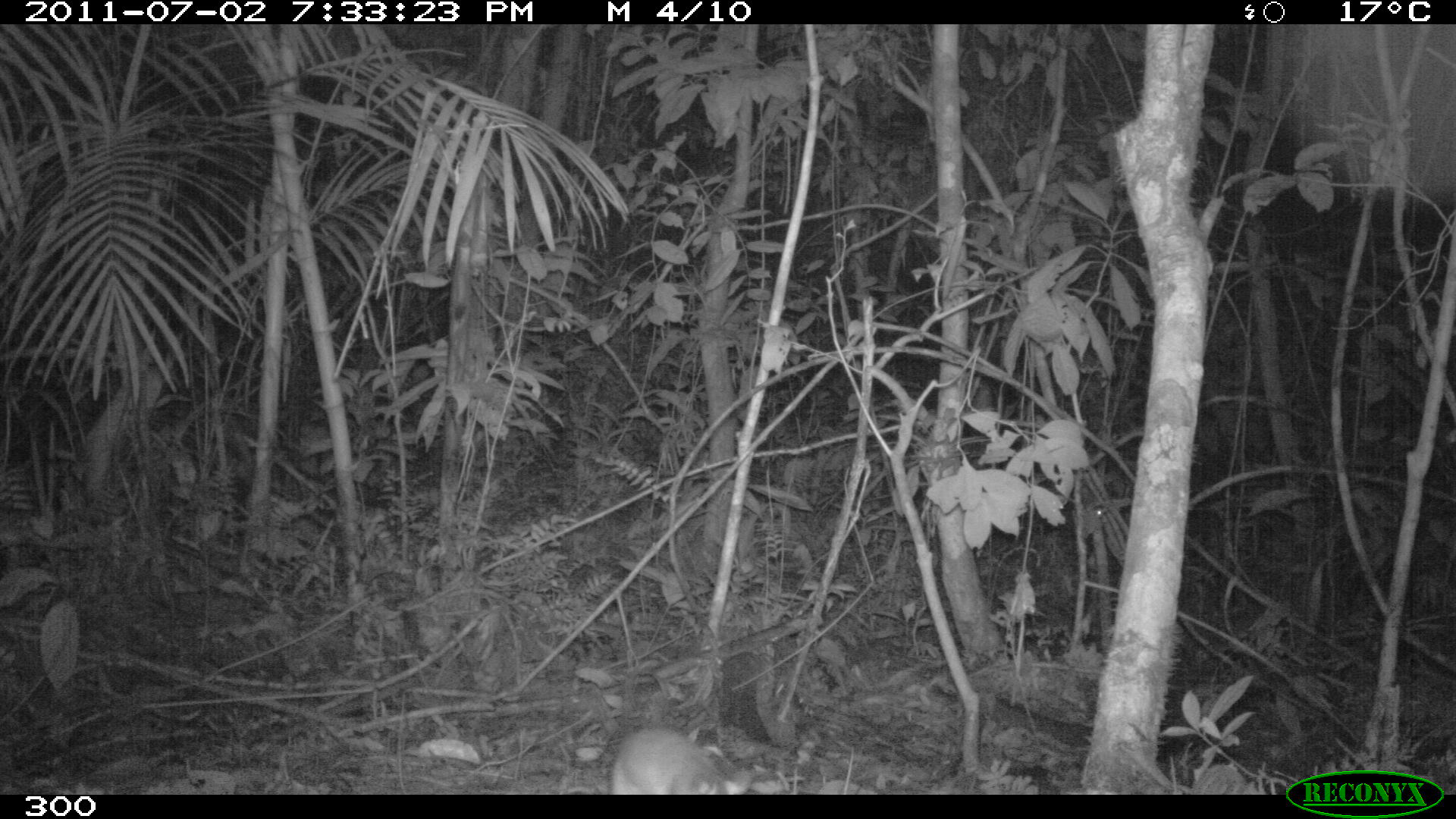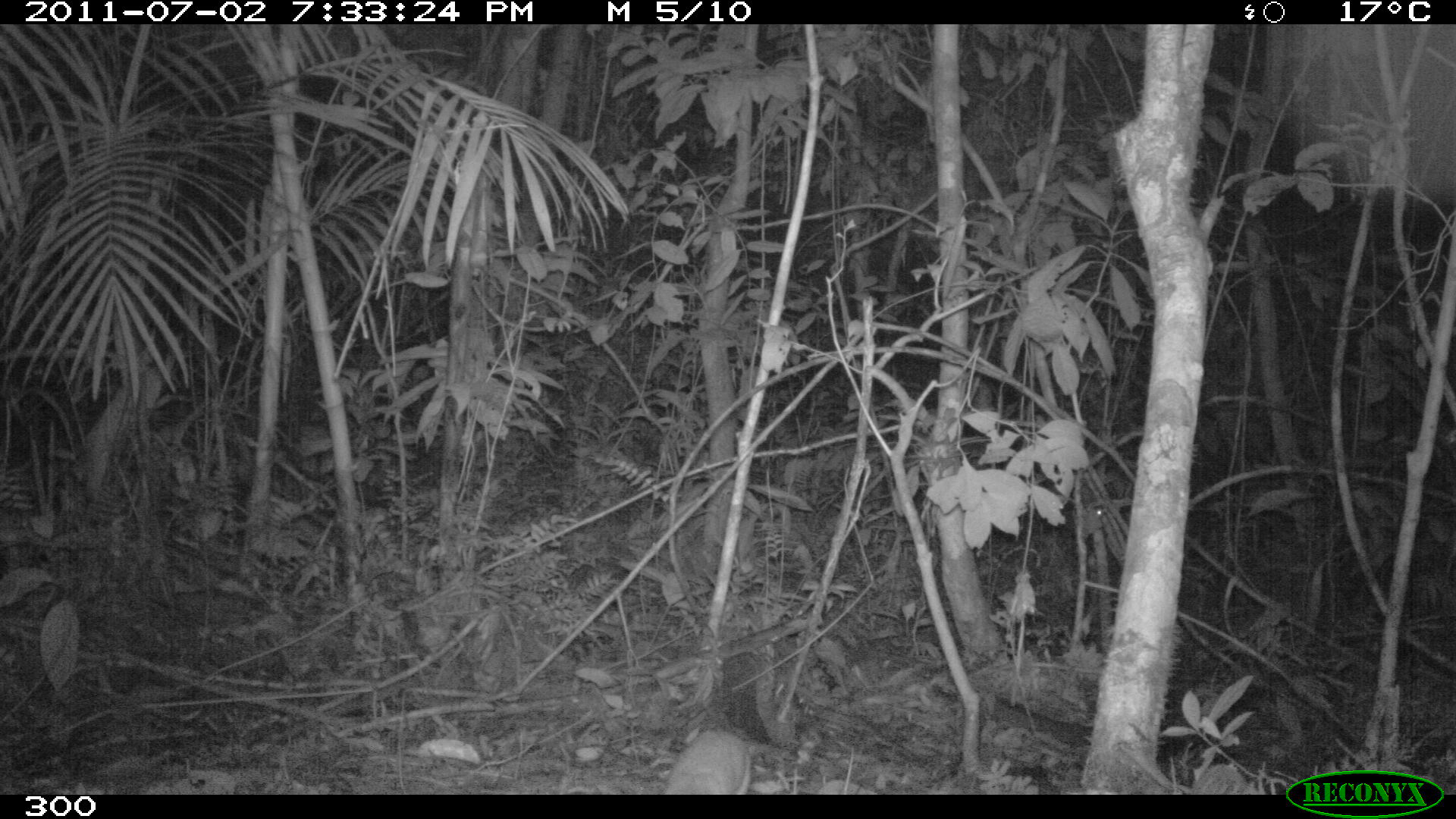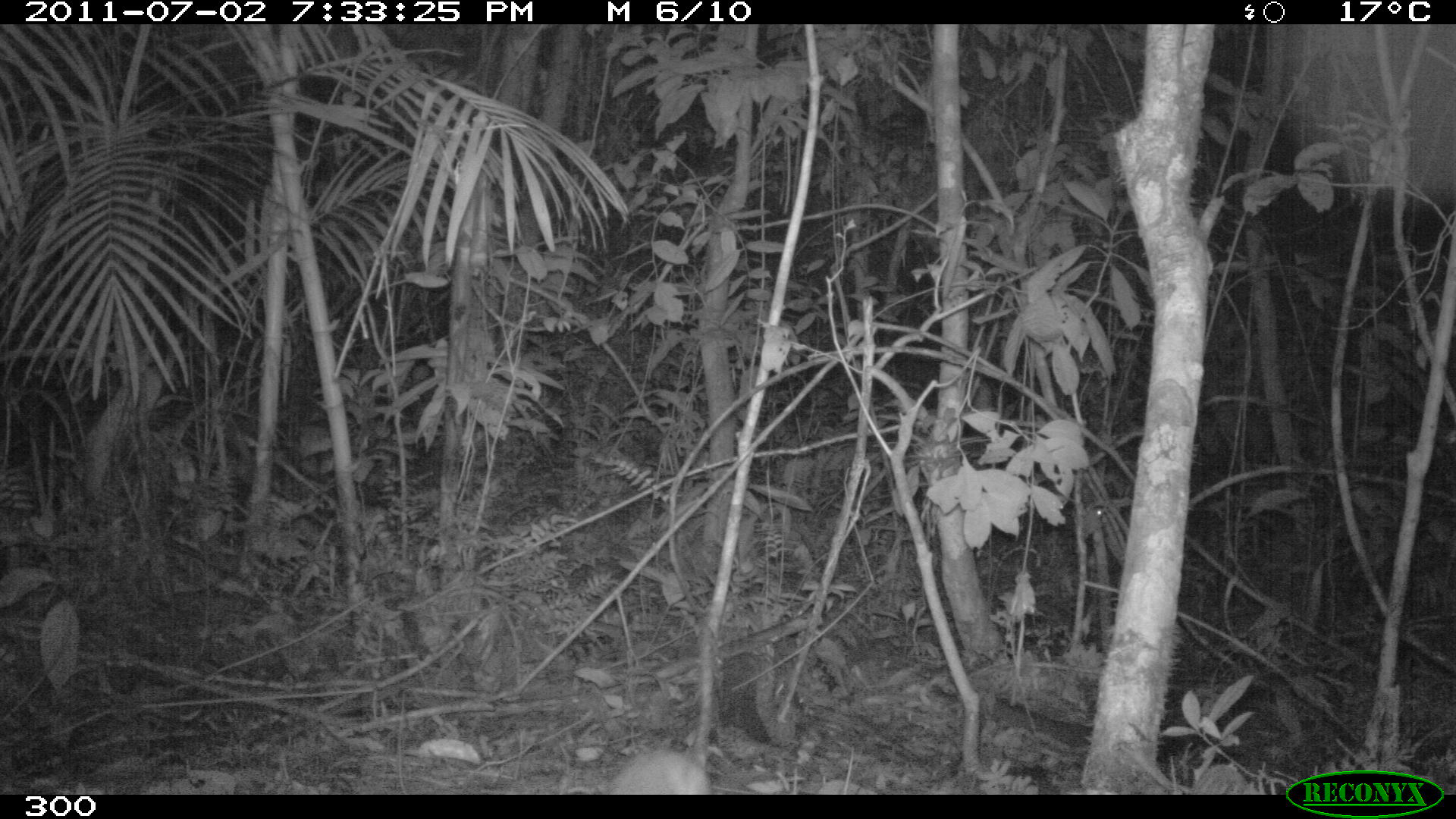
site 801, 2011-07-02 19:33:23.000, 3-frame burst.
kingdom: Animalia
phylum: Chordata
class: Mammalia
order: Didelphimorphia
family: Didelphidae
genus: Philander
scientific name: Philander opossum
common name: gray four-eyed opossum